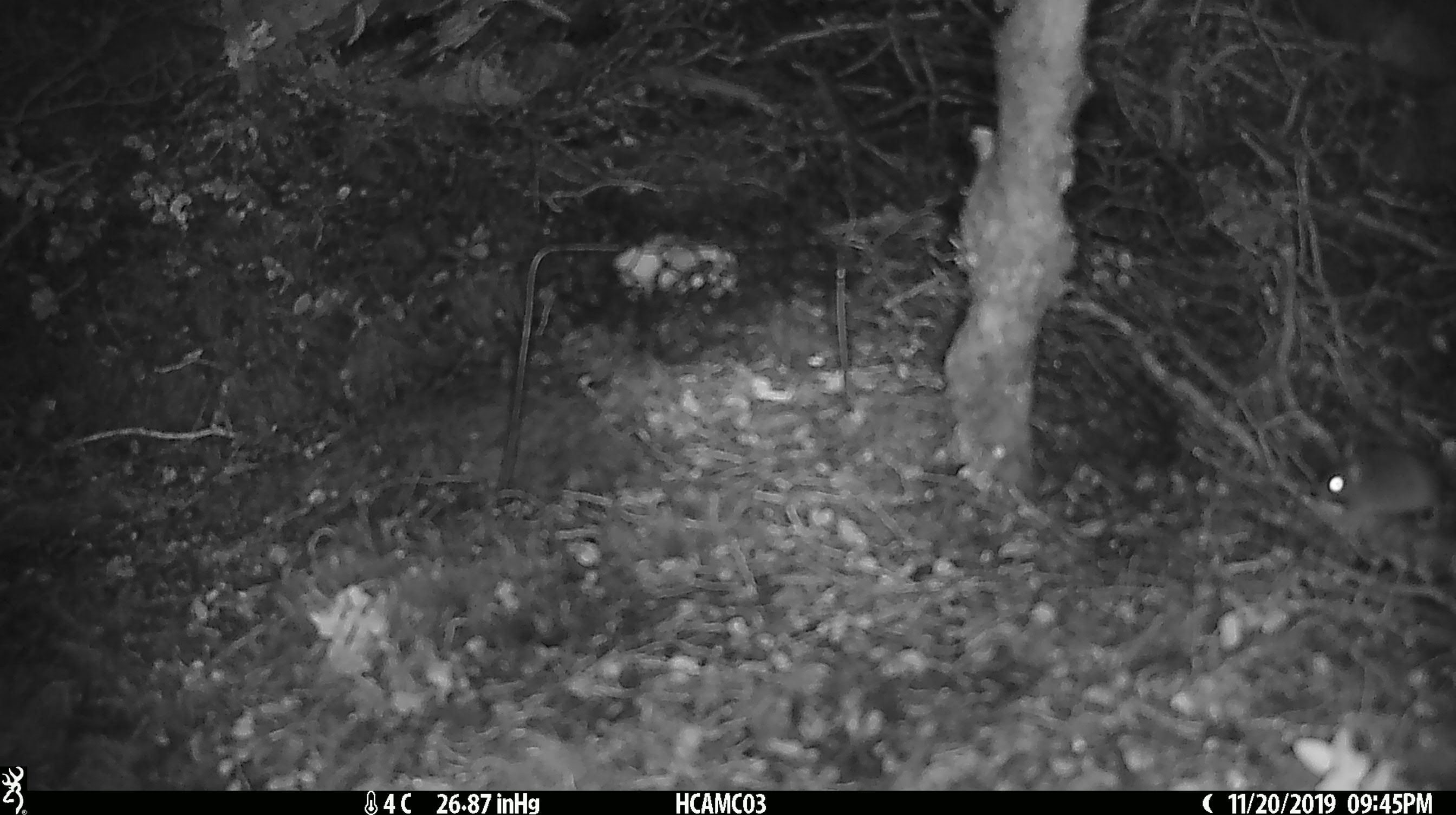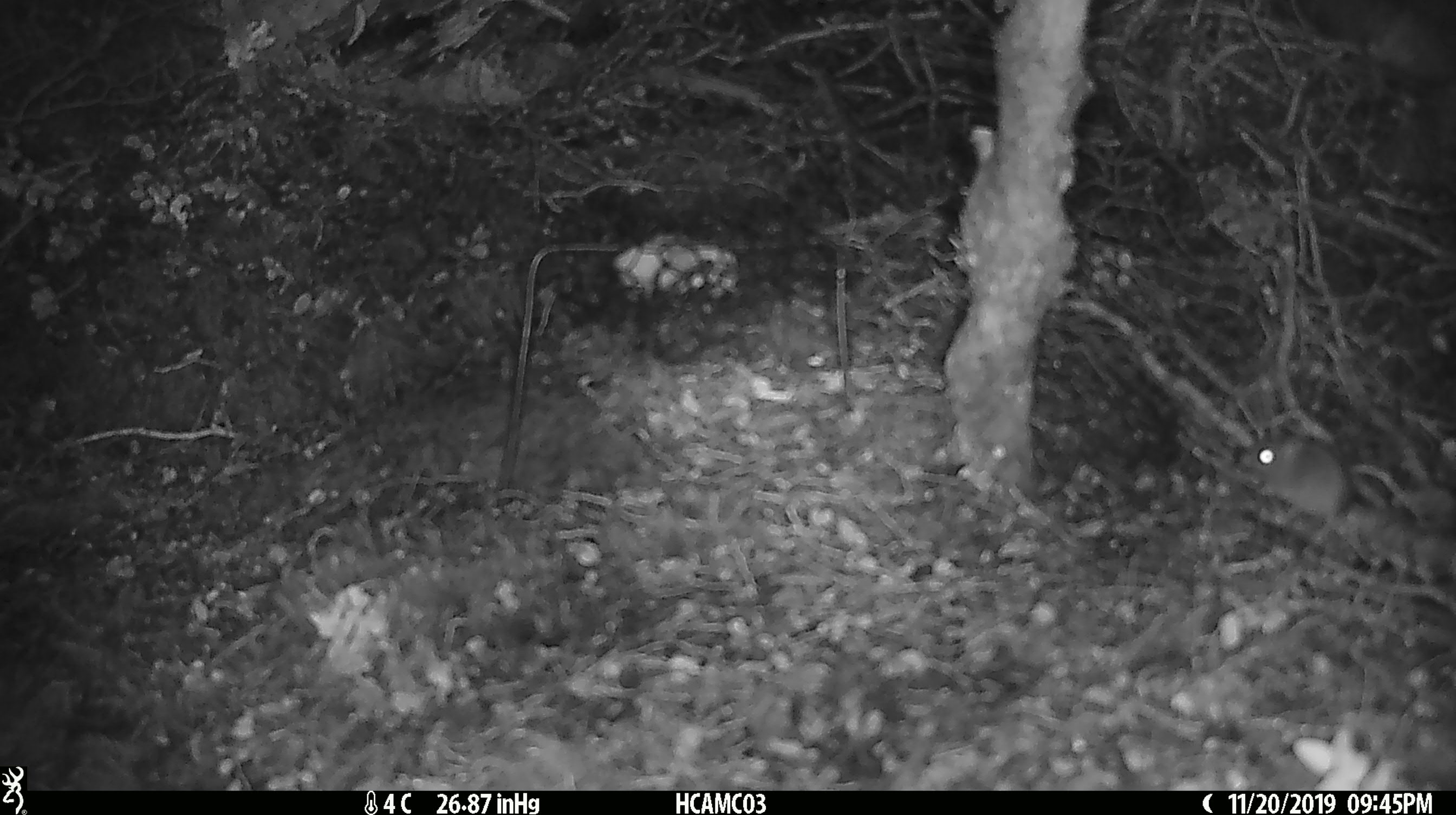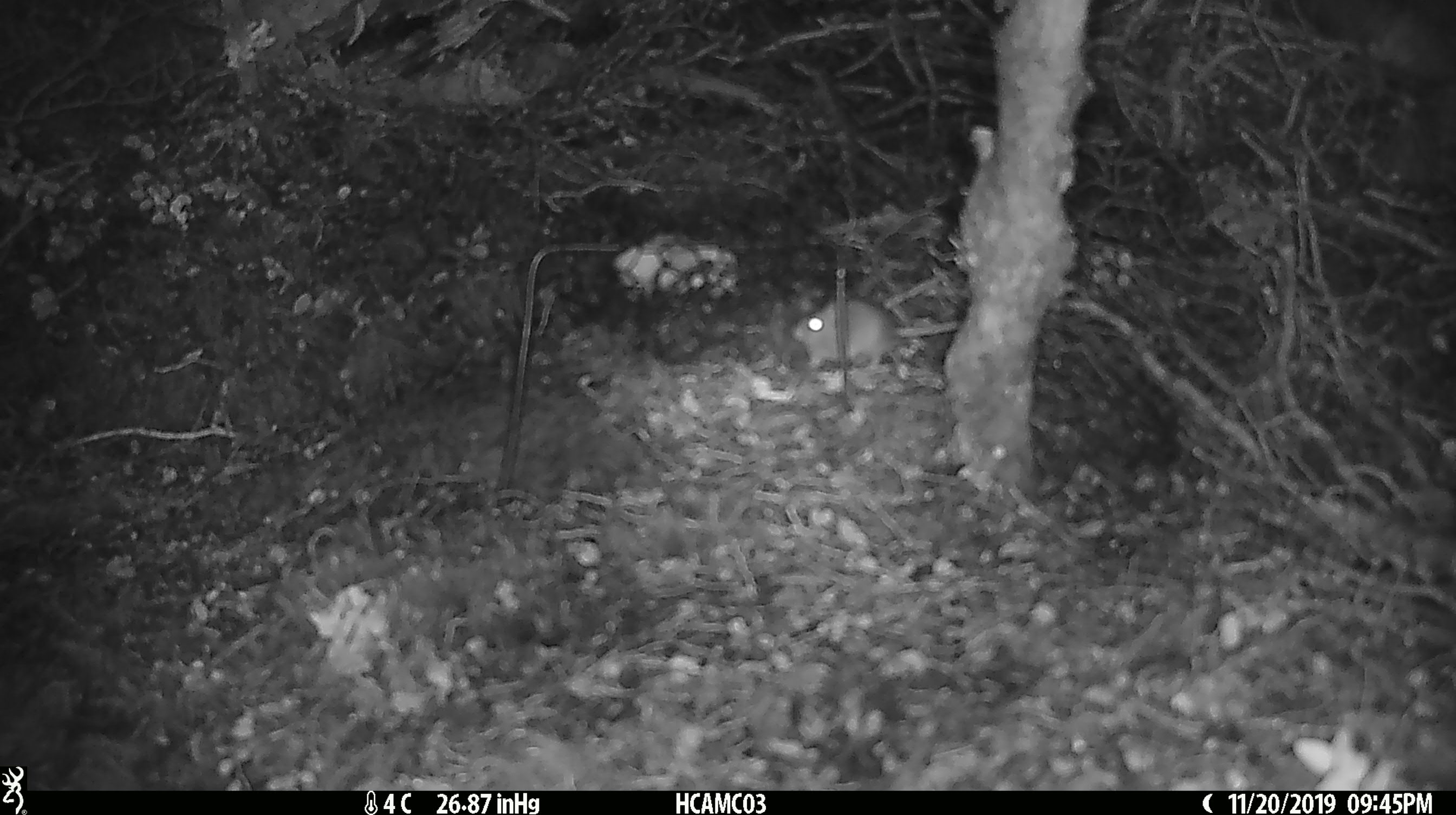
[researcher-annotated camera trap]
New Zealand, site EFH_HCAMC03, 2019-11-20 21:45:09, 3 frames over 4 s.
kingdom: Animalia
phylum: Chordata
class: Mammalia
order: Rodentia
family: Muridae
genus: Mus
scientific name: Mus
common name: mouse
Mouse (Mus).